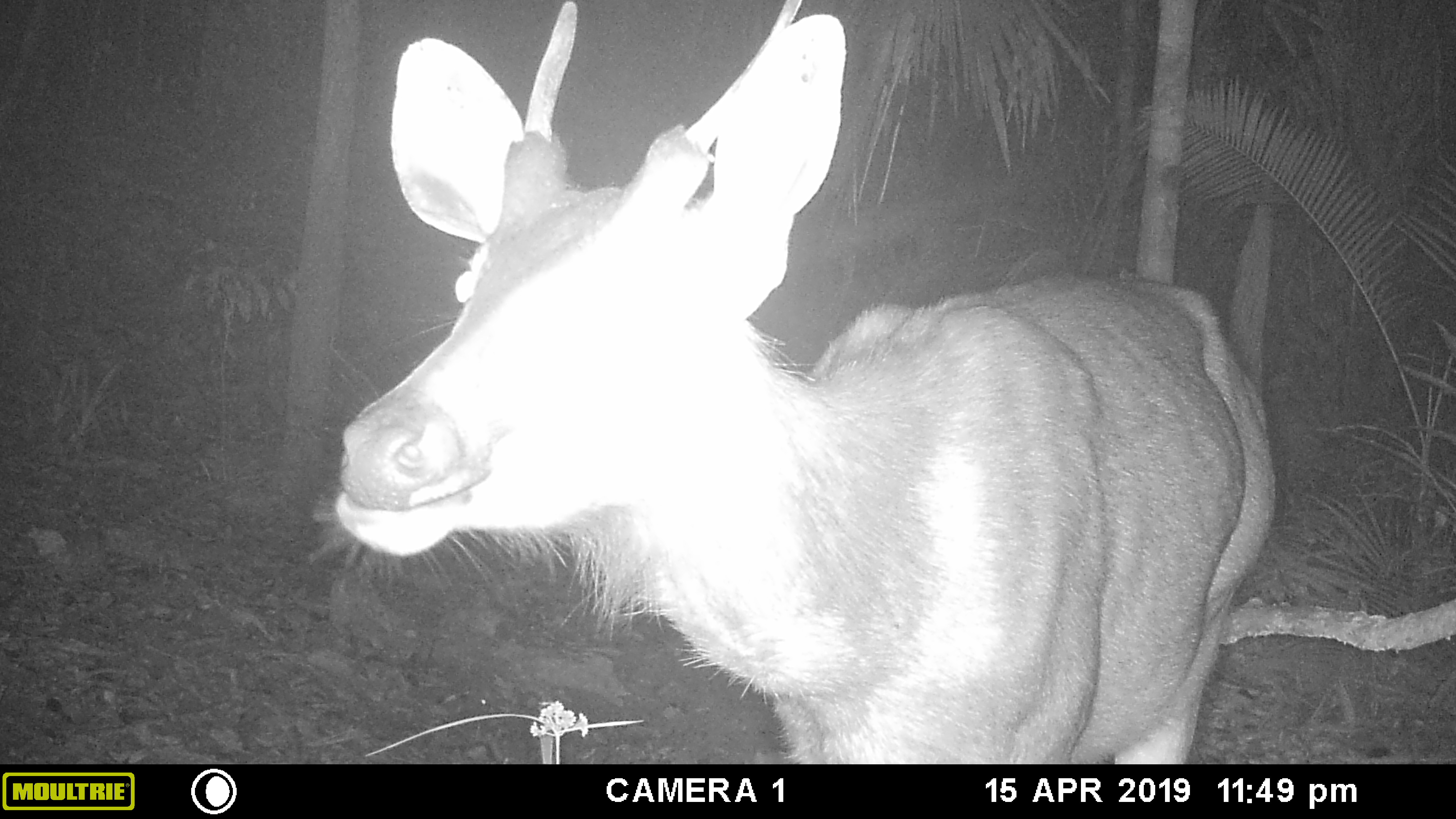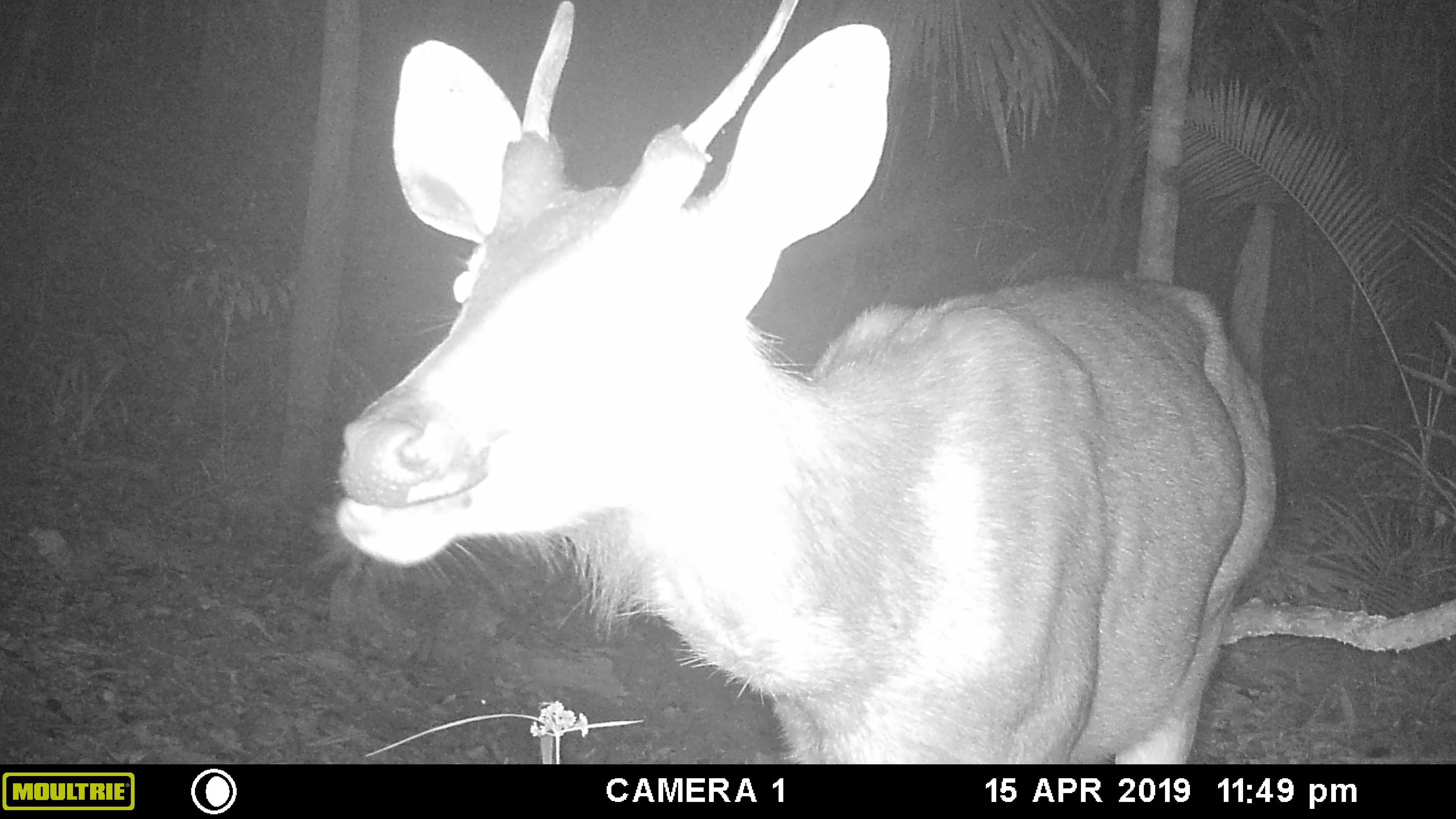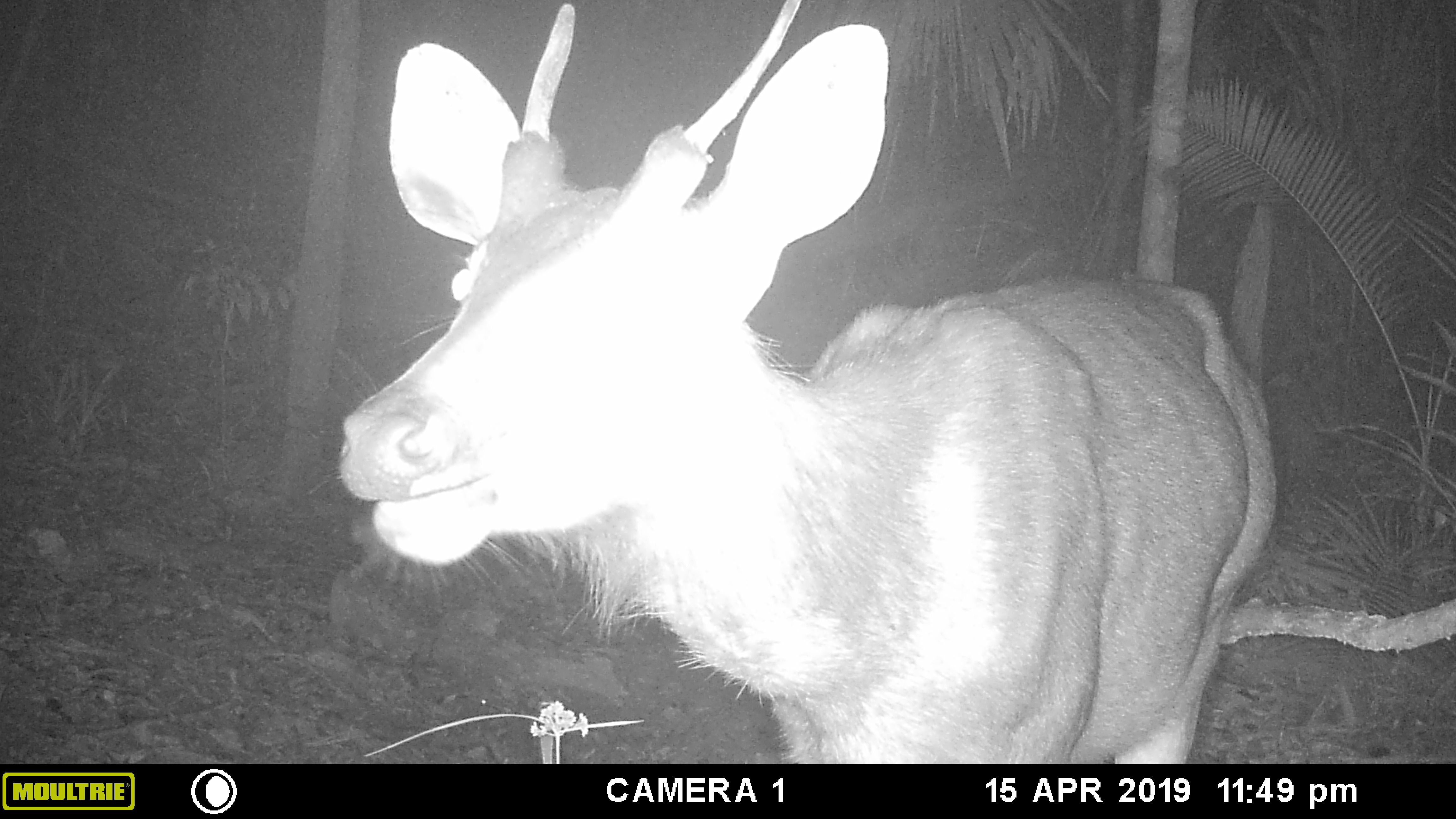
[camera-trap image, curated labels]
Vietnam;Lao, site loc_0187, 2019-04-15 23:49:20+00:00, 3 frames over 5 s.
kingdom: Animalia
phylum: Chordata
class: Mammalia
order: Artiodactyla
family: Cervidae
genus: Rusa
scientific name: Rusa unicolor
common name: sambar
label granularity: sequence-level